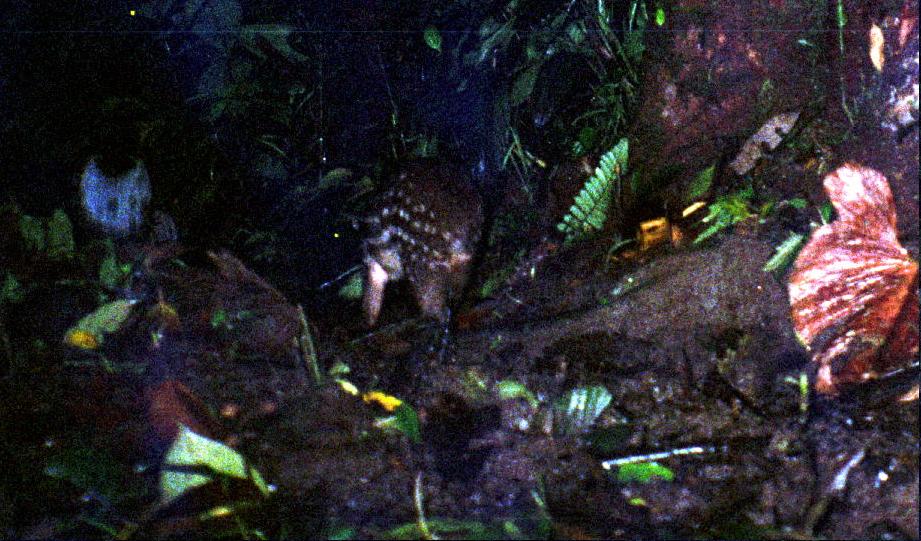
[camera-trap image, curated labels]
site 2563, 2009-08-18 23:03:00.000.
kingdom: Animalia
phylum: Chordata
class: Mammalia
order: Rodentia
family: Cuniculidae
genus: Cuniculus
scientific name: Cuniculus paca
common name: spotted paca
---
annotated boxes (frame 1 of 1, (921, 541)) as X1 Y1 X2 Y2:
cuniculus paca: 346 153 486 359; 79 155 179 243